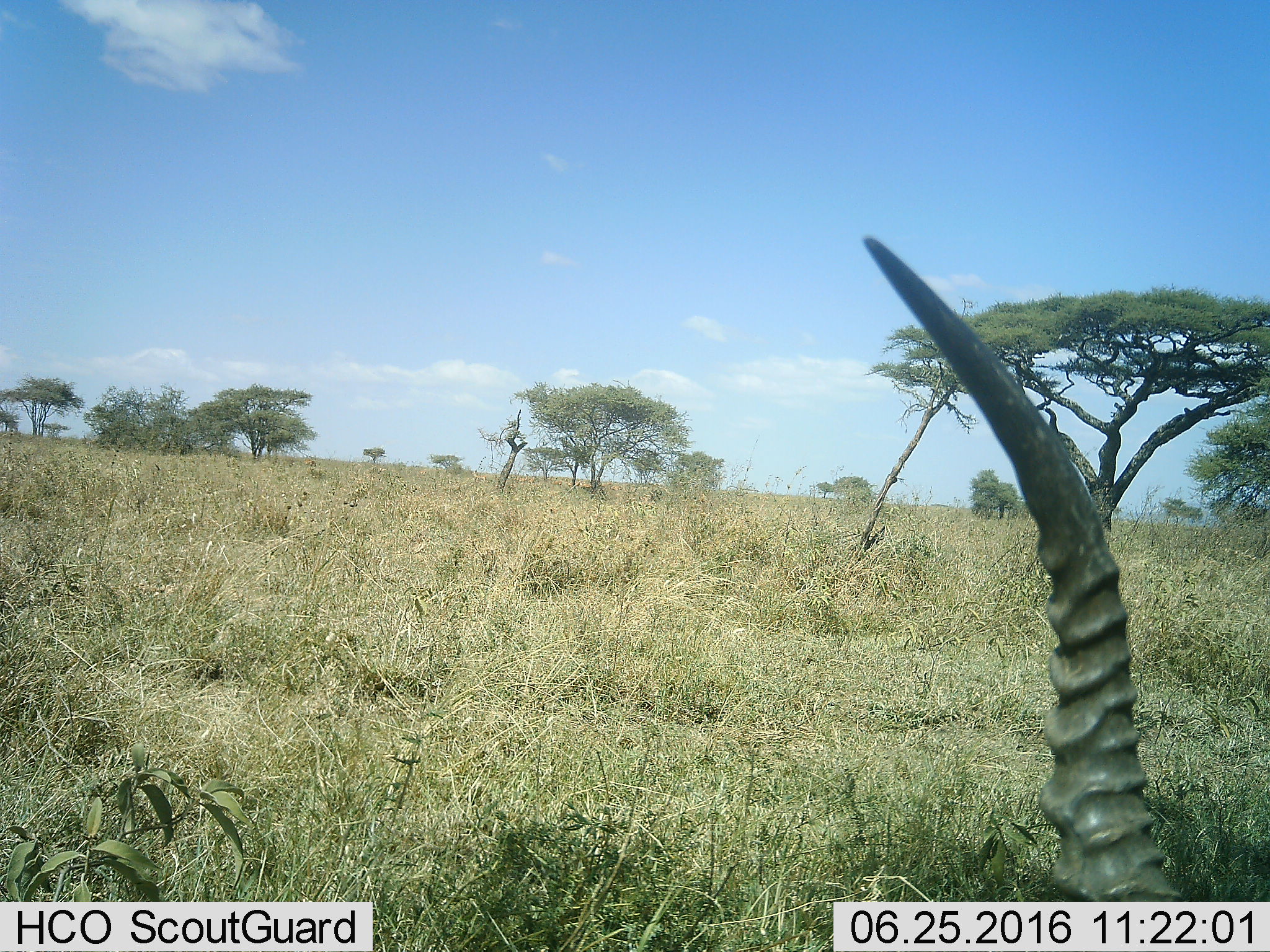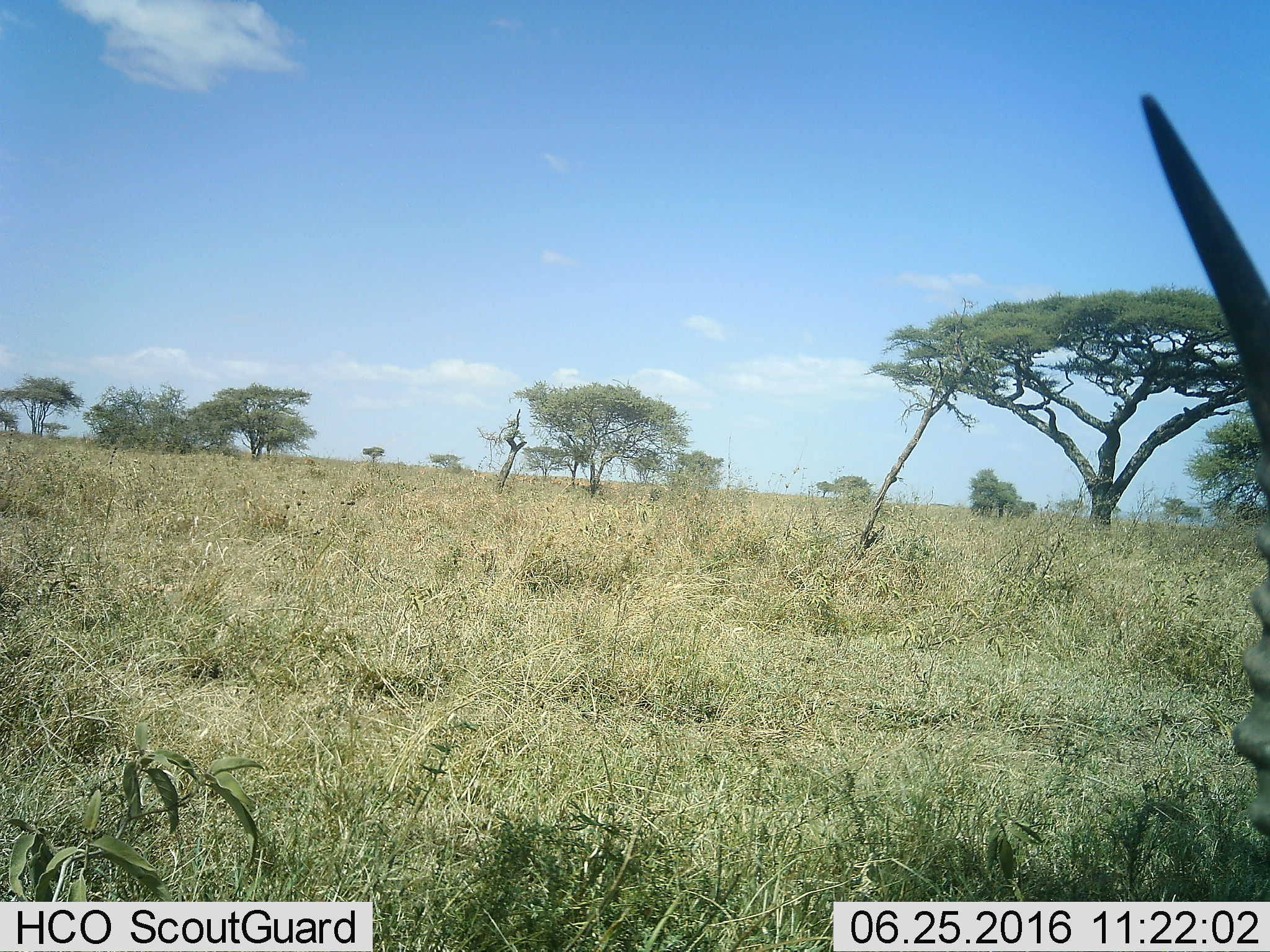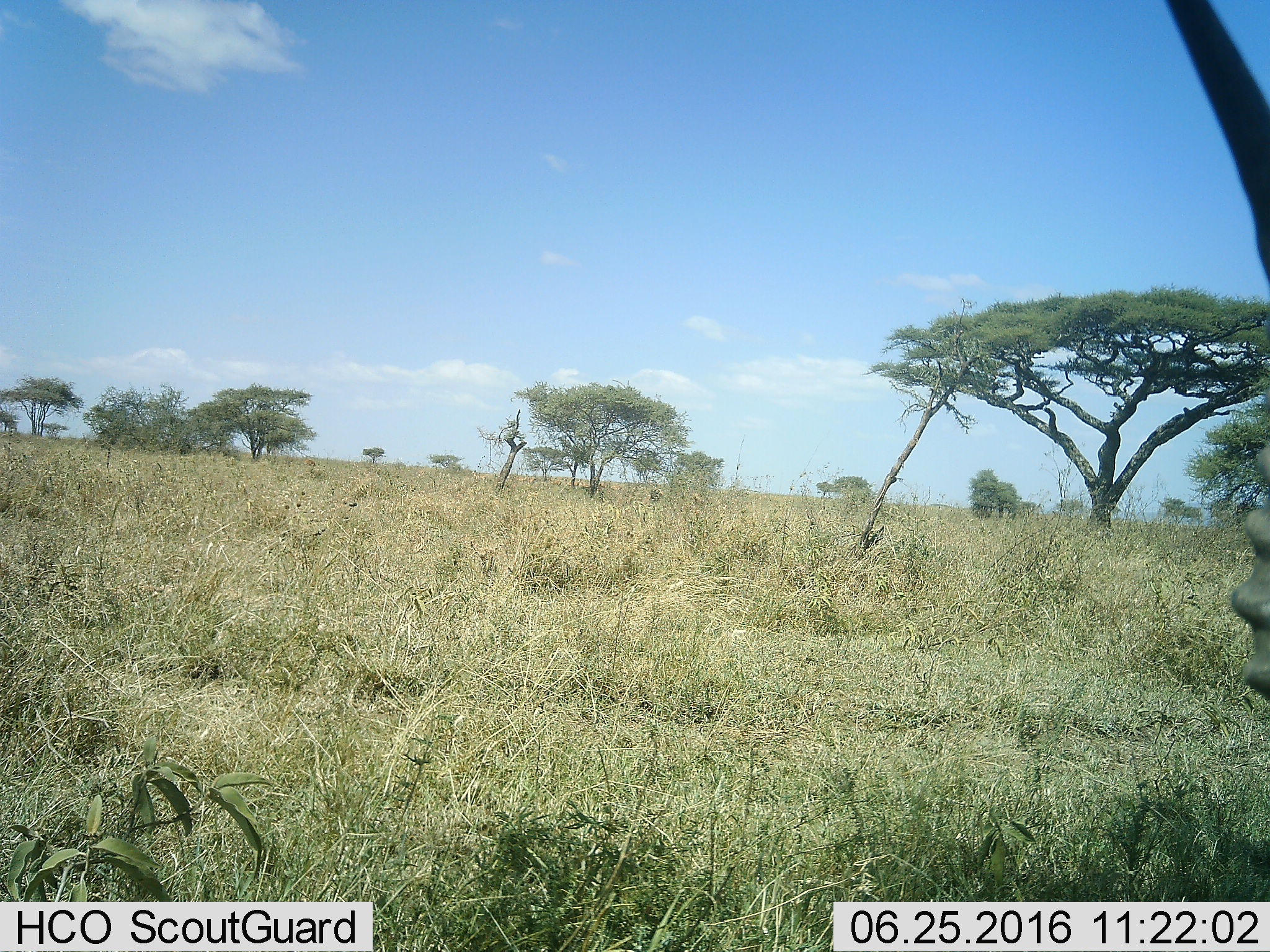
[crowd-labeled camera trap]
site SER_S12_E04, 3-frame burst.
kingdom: Animalia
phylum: Chordata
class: Mammalia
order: Artiodactyla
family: Bovidae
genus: Eudorcas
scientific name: Eudorcas thomsonii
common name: thomson's gazelle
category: gazellethomsons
Gazellethomsons (thomson's gazelle) (Eudorcas thomsonii), count 1. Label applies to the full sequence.